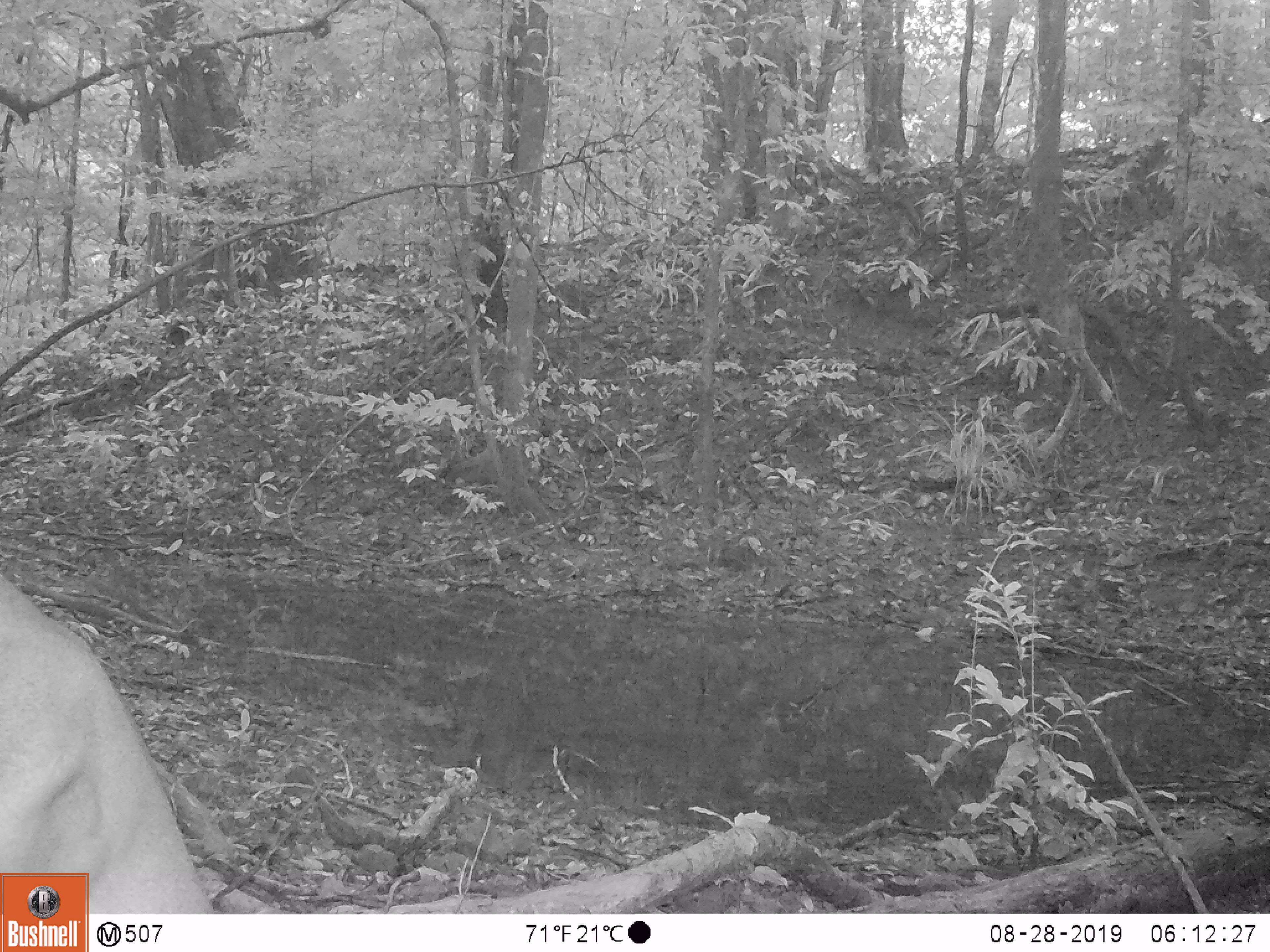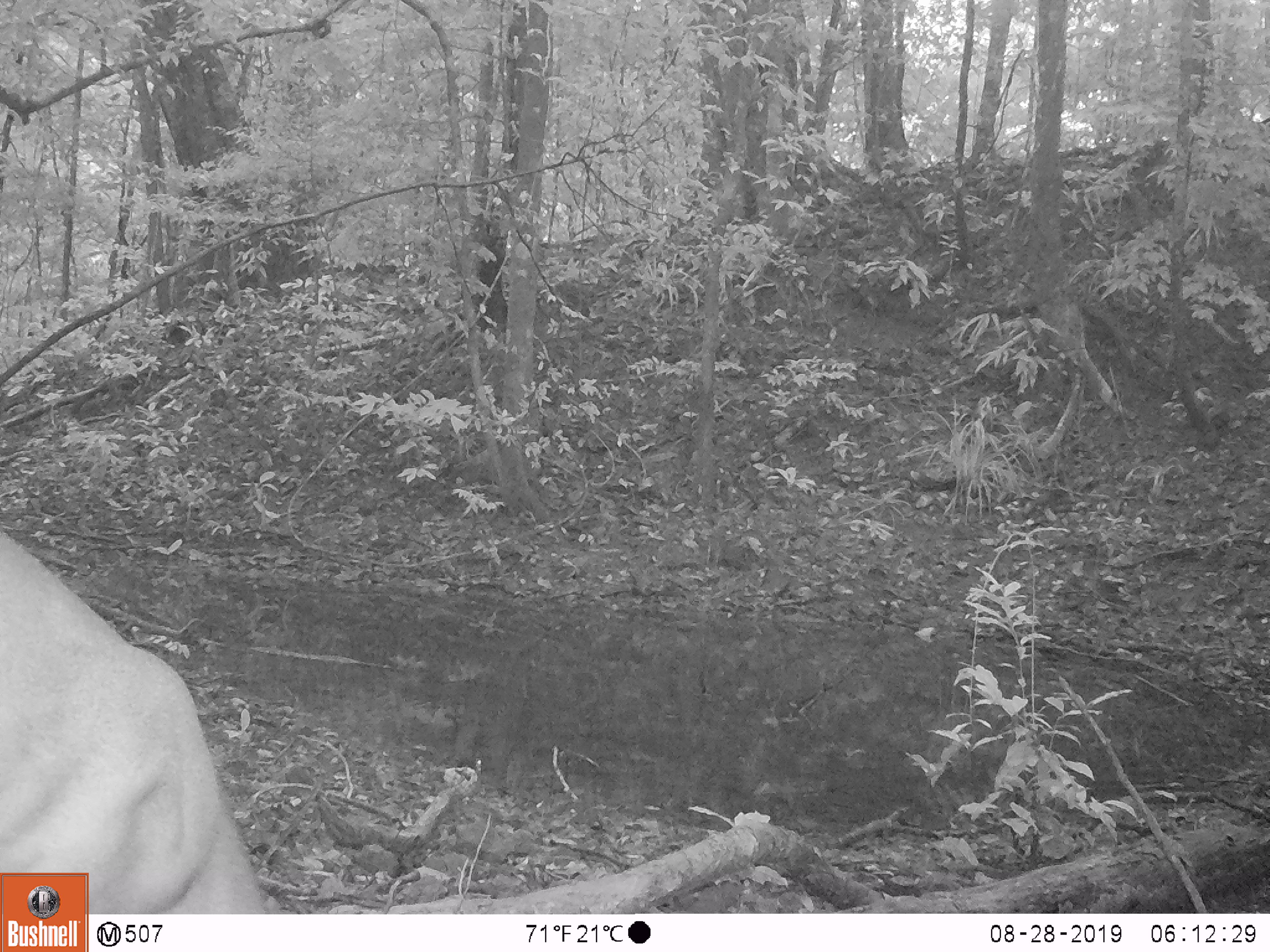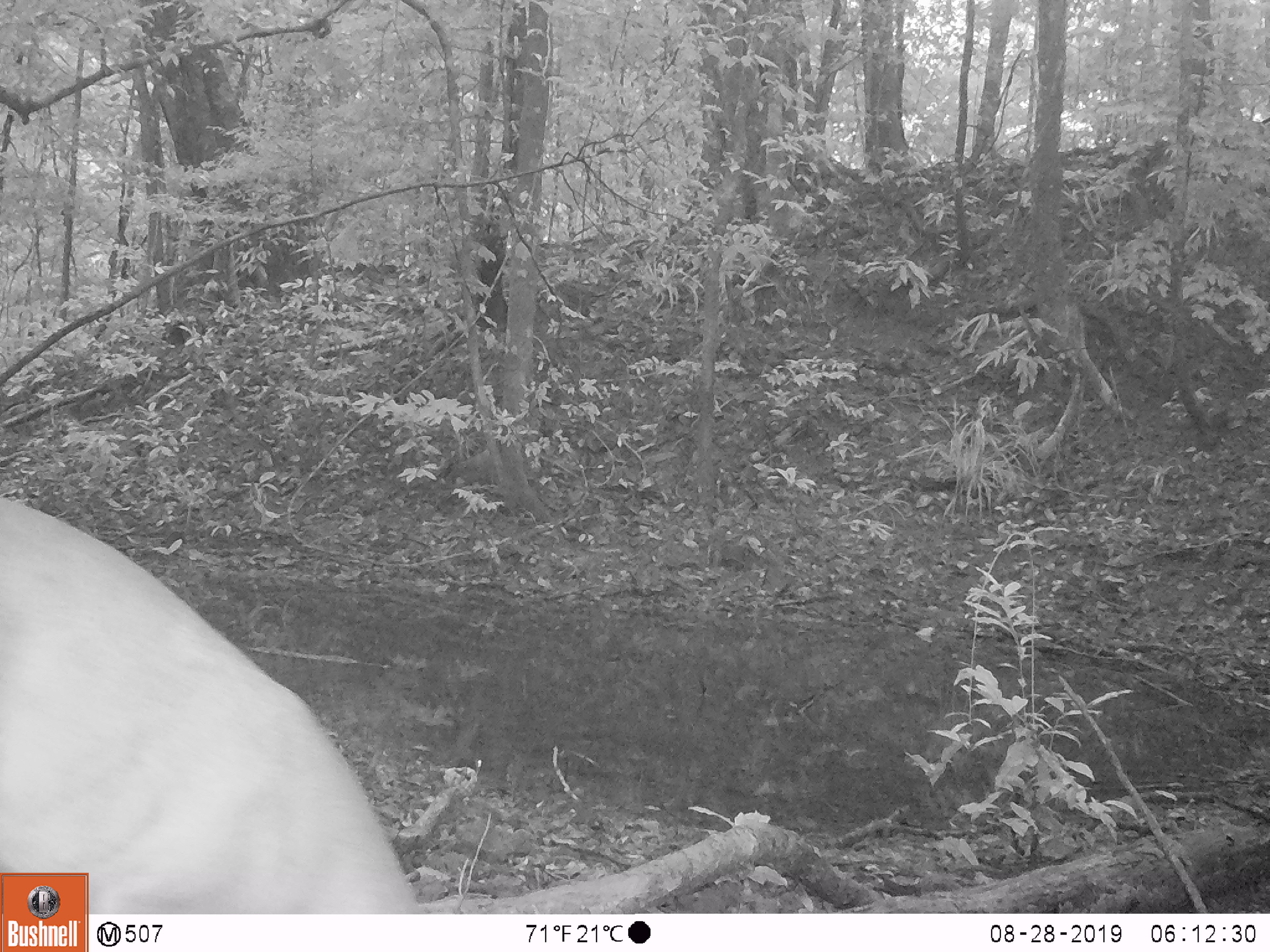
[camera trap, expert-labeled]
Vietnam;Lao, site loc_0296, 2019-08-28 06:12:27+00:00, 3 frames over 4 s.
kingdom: Animalia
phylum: Chordata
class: Mammalia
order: Artiodactyla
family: Cervidae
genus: Muntiacus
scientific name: Muntiacus vuquangensis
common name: large-antlered muntjac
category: large antlered muntjac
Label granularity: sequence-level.